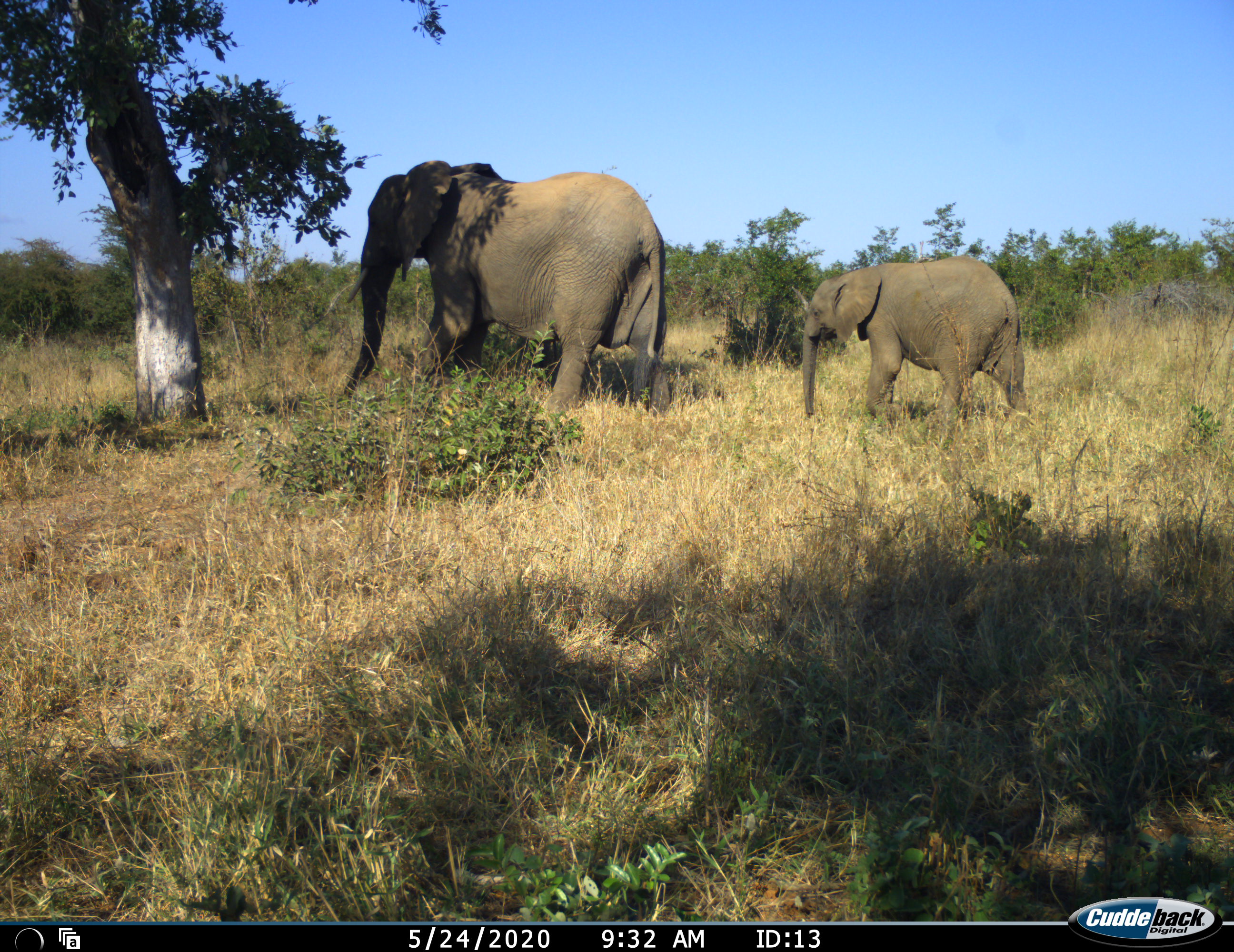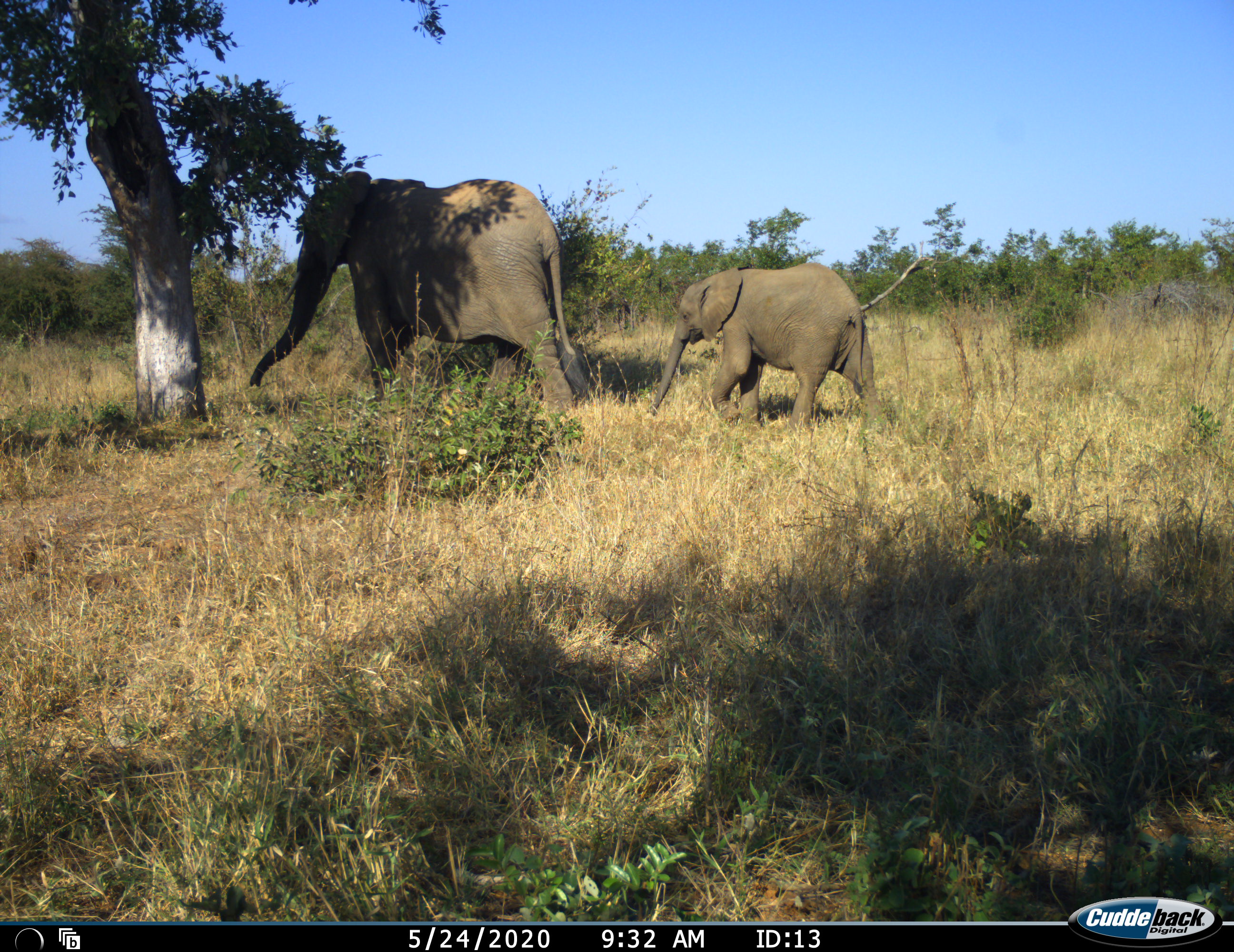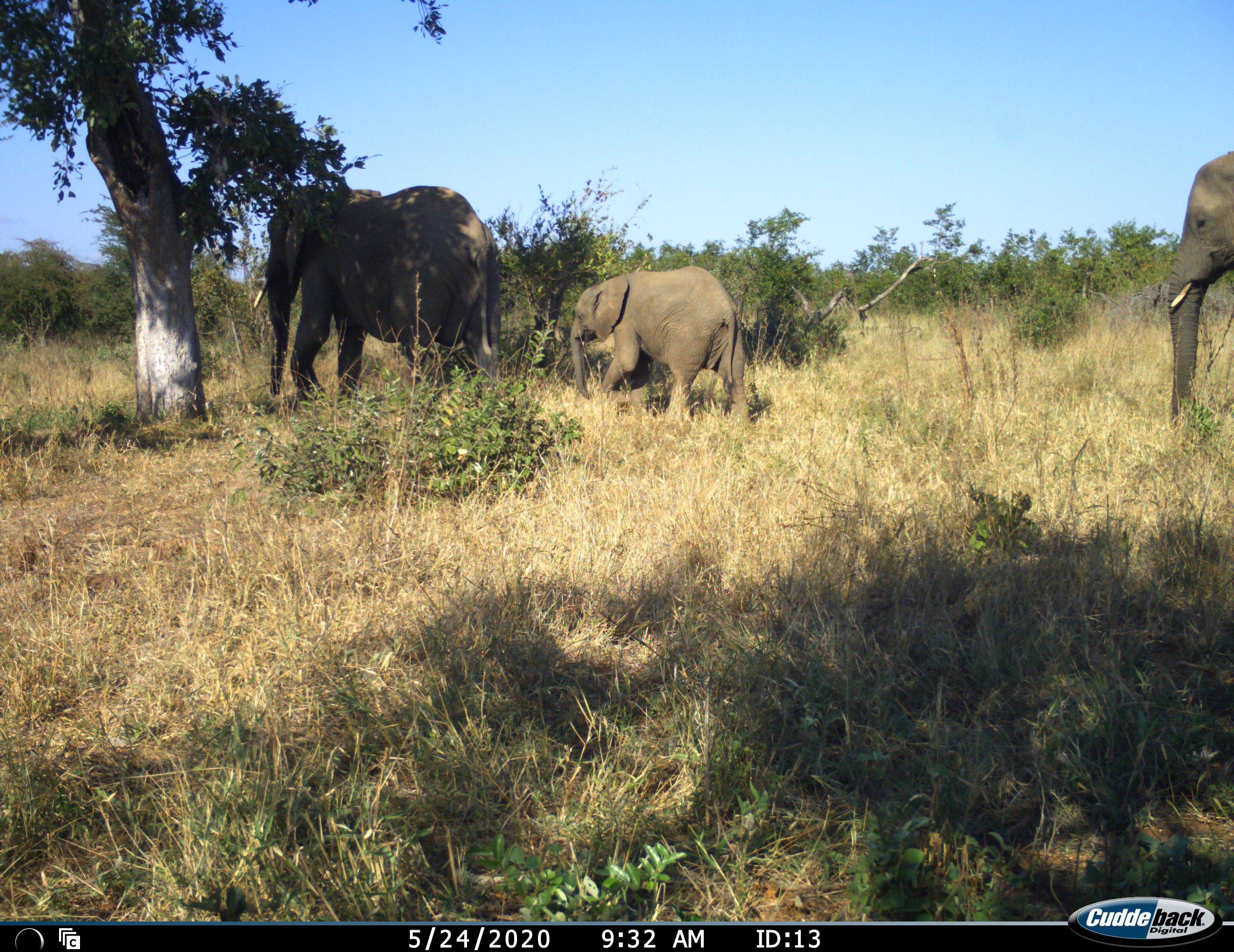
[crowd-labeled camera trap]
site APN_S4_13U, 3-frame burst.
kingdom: Animalia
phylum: Chordata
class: Mammalia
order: Proboscidea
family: Elephantidae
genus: Loxodonta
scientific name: Loxodonta africana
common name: african bush elephant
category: elephant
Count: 3.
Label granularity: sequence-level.